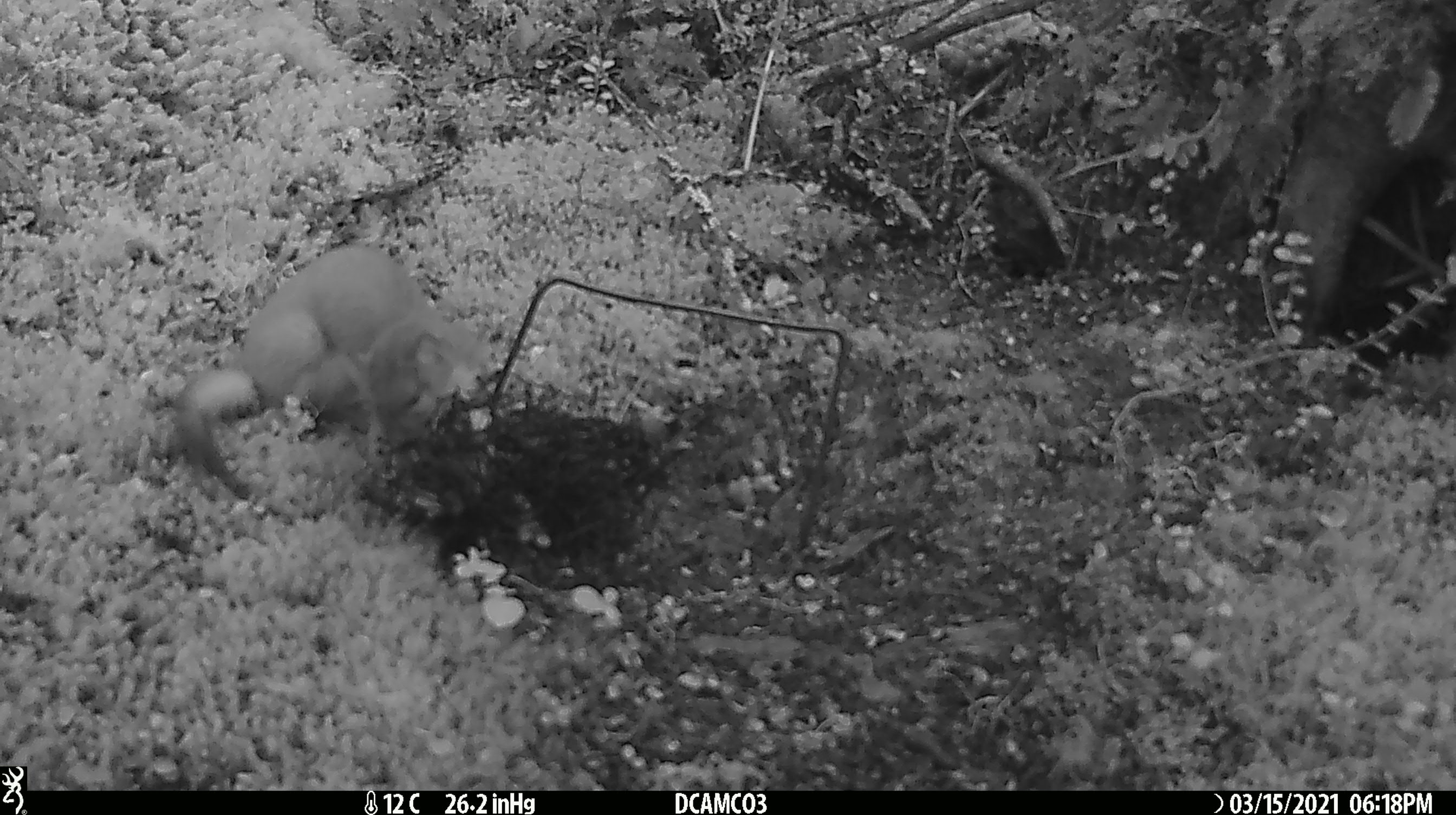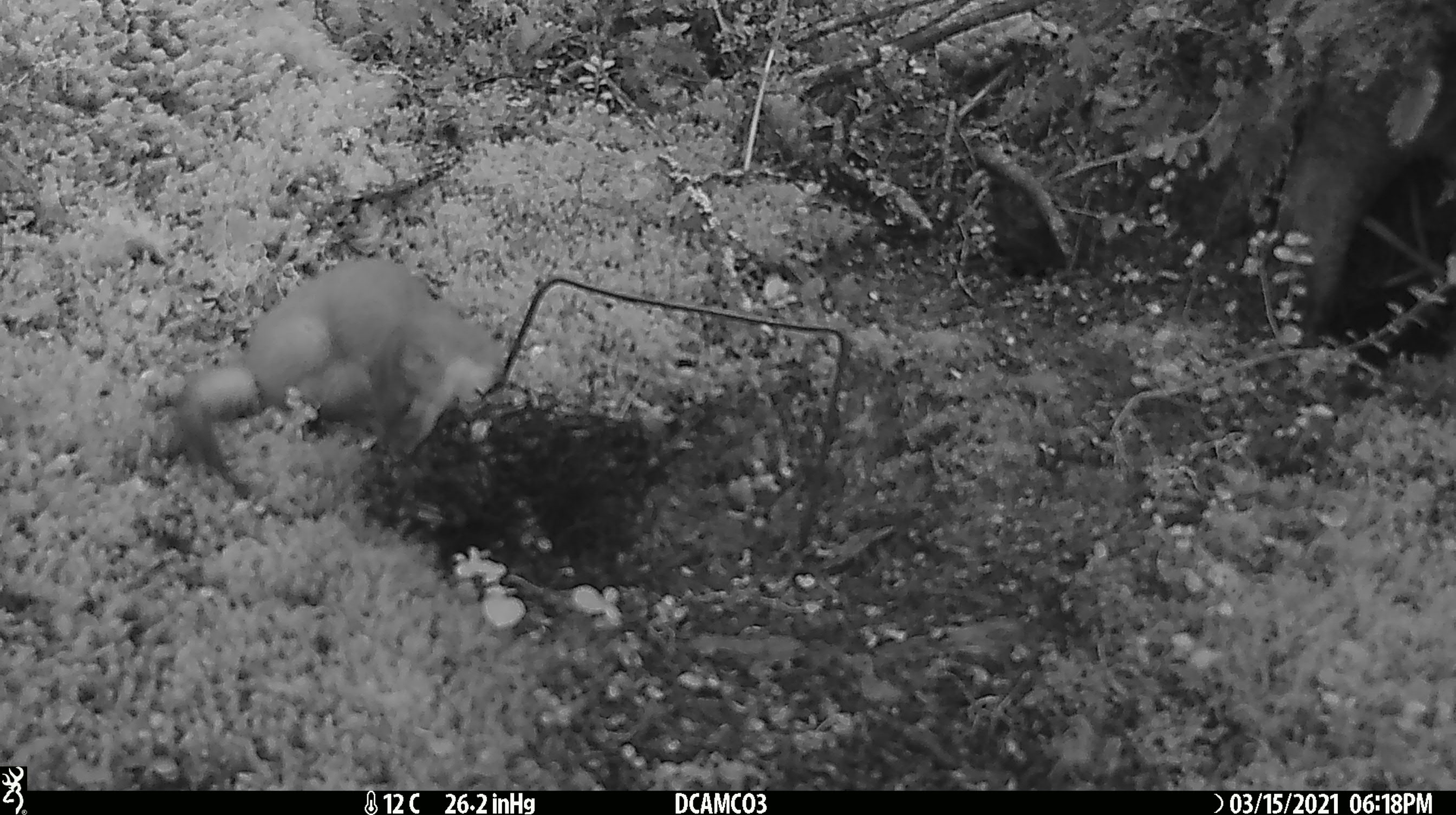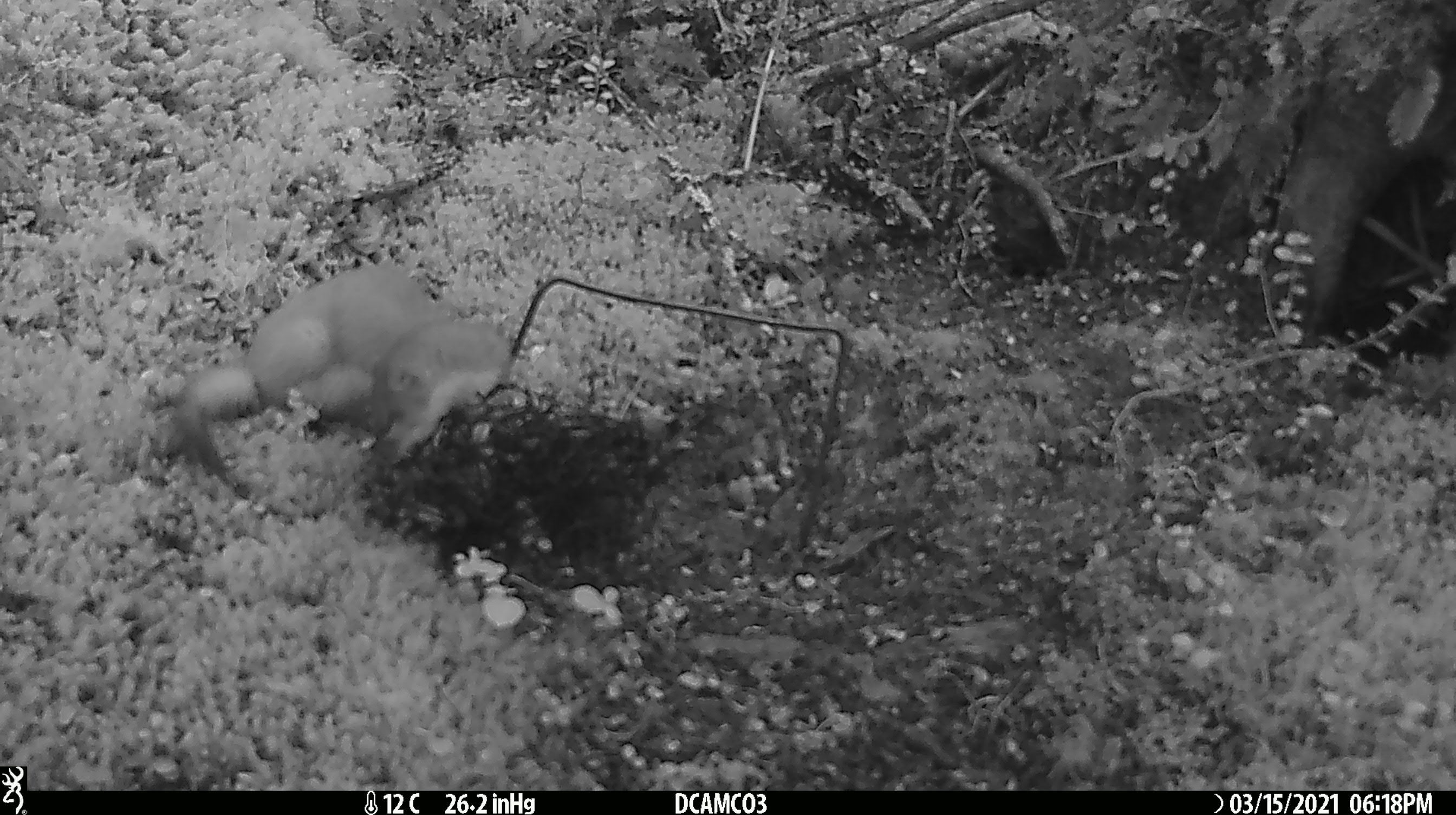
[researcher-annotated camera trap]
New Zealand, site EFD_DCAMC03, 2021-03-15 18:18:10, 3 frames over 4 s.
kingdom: Animalia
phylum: Chordata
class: Mammalia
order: Carnivora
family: Mustelidae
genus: Mustela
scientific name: Mustela erminea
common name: stoat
Stoat (Mustela erminea).